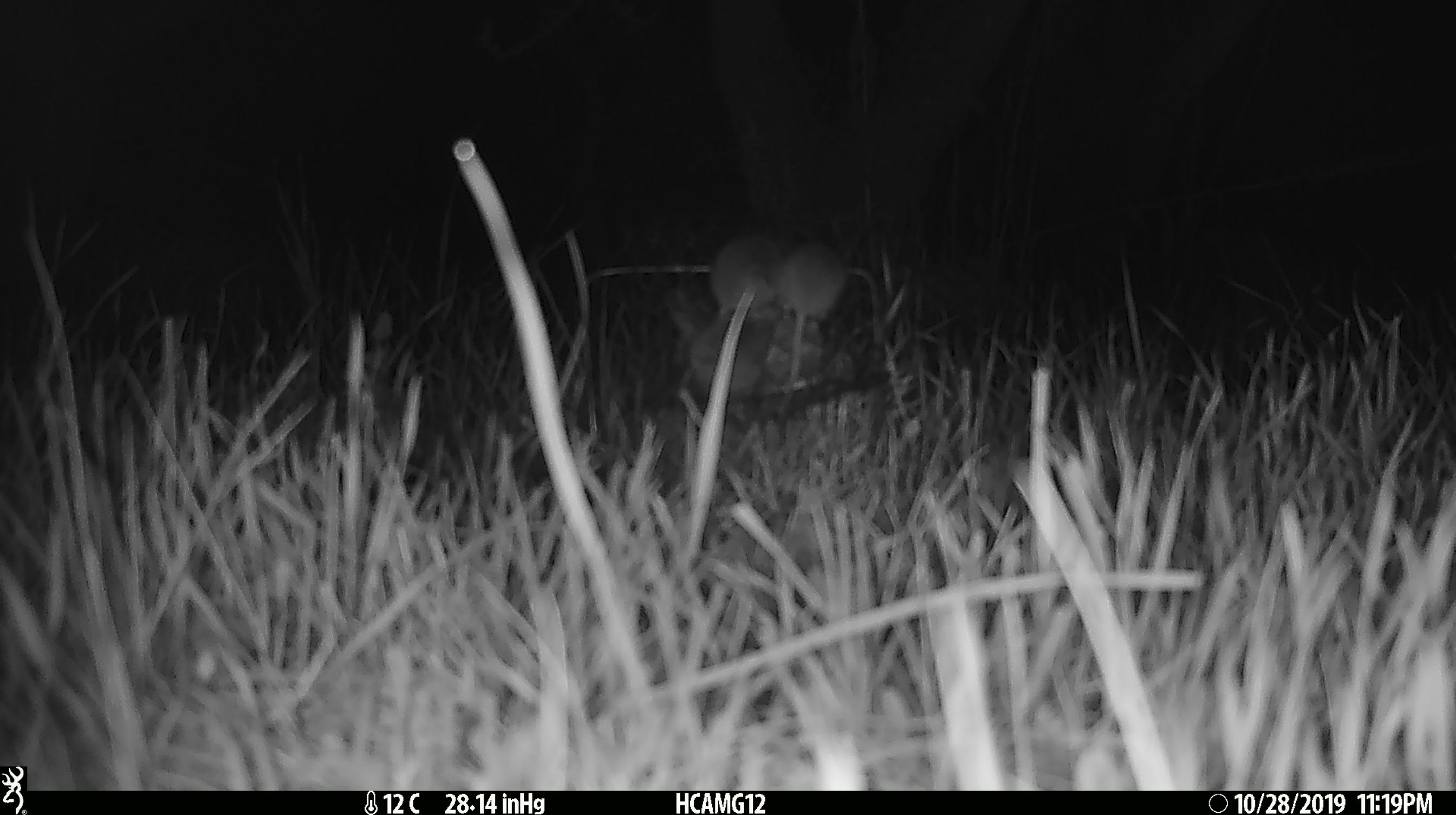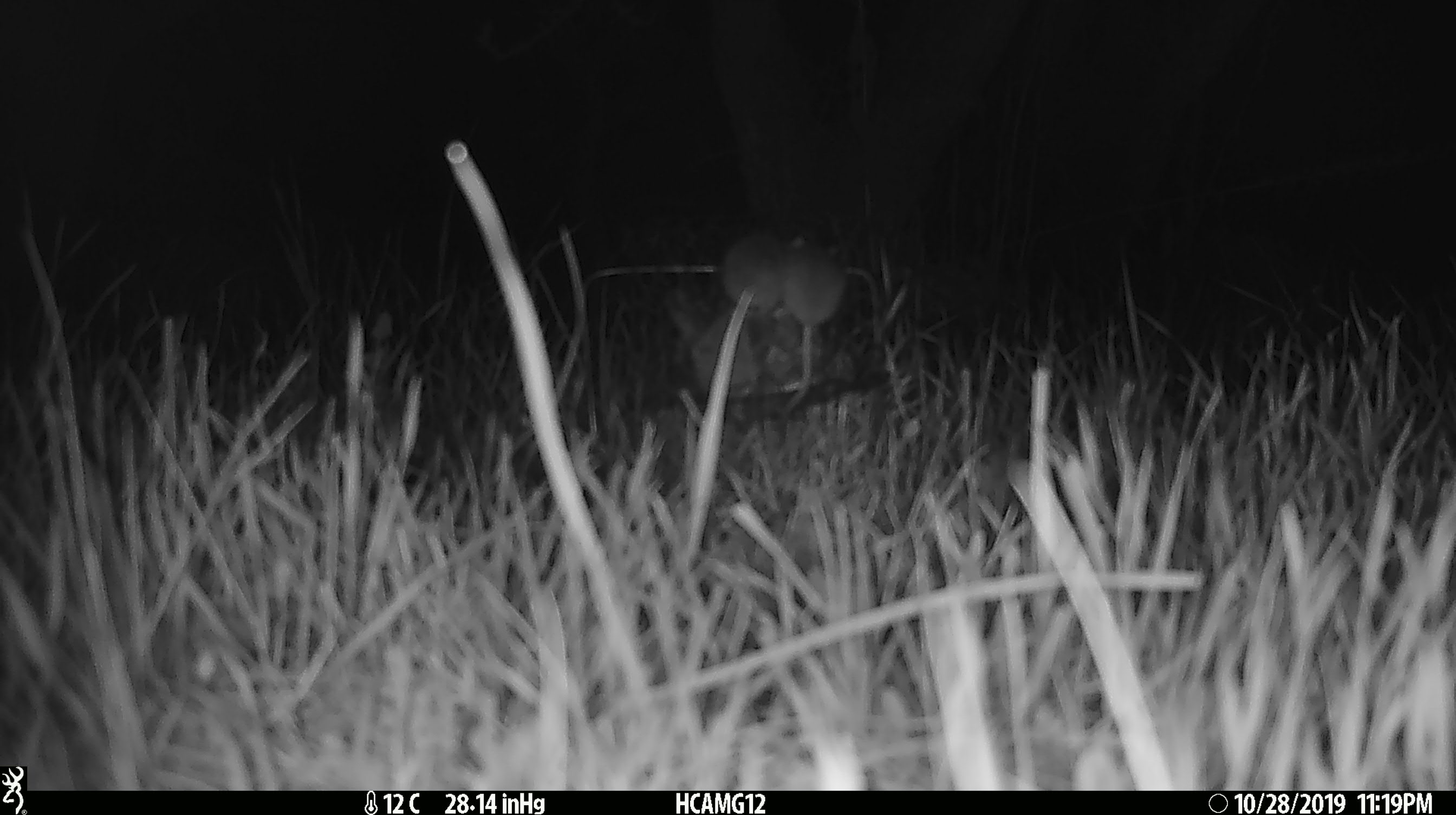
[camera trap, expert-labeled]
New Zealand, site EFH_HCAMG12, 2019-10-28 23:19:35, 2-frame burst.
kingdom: Animalia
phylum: Chordata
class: Mammalia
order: Rodentia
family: Muridae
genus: Mus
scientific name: Mus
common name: mouse